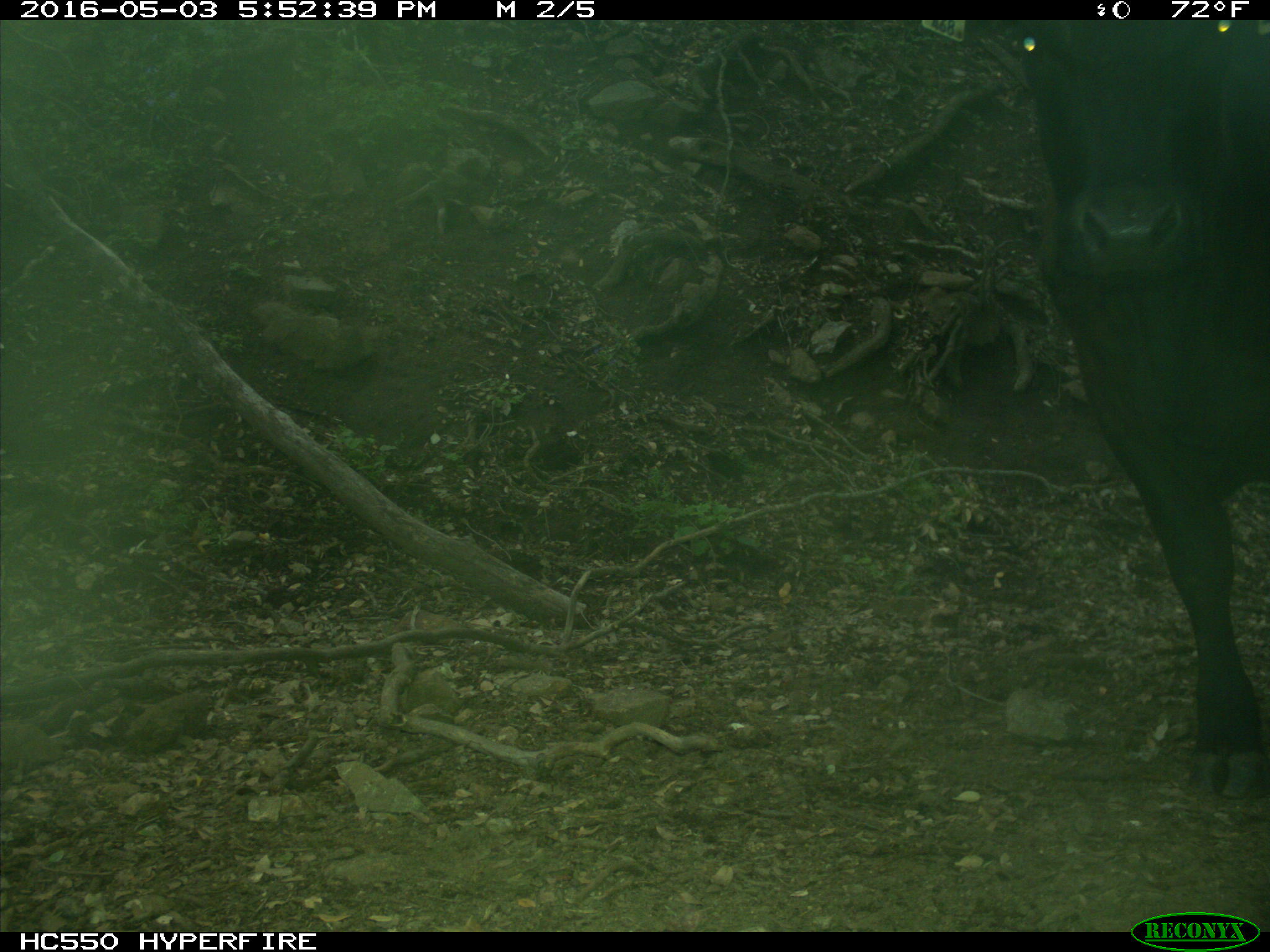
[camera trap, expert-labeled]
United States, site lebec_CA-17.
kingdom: Animalia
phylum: Chordata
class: Mammalia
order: Artiodactyla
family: Bovidae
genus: Bos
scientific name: Bos taurus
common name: domestic cow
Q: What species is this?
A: Bos taurus (domestic cow).